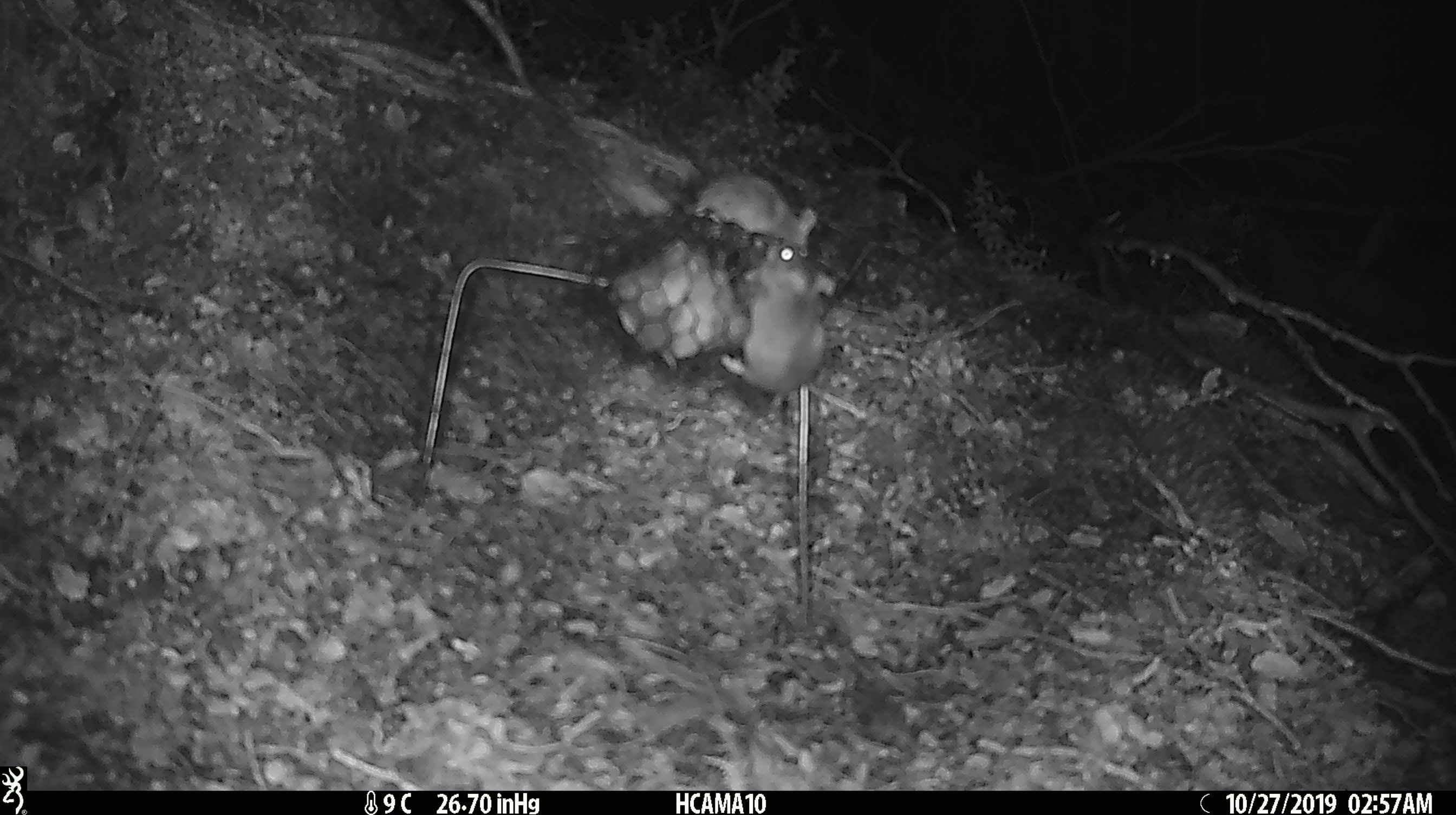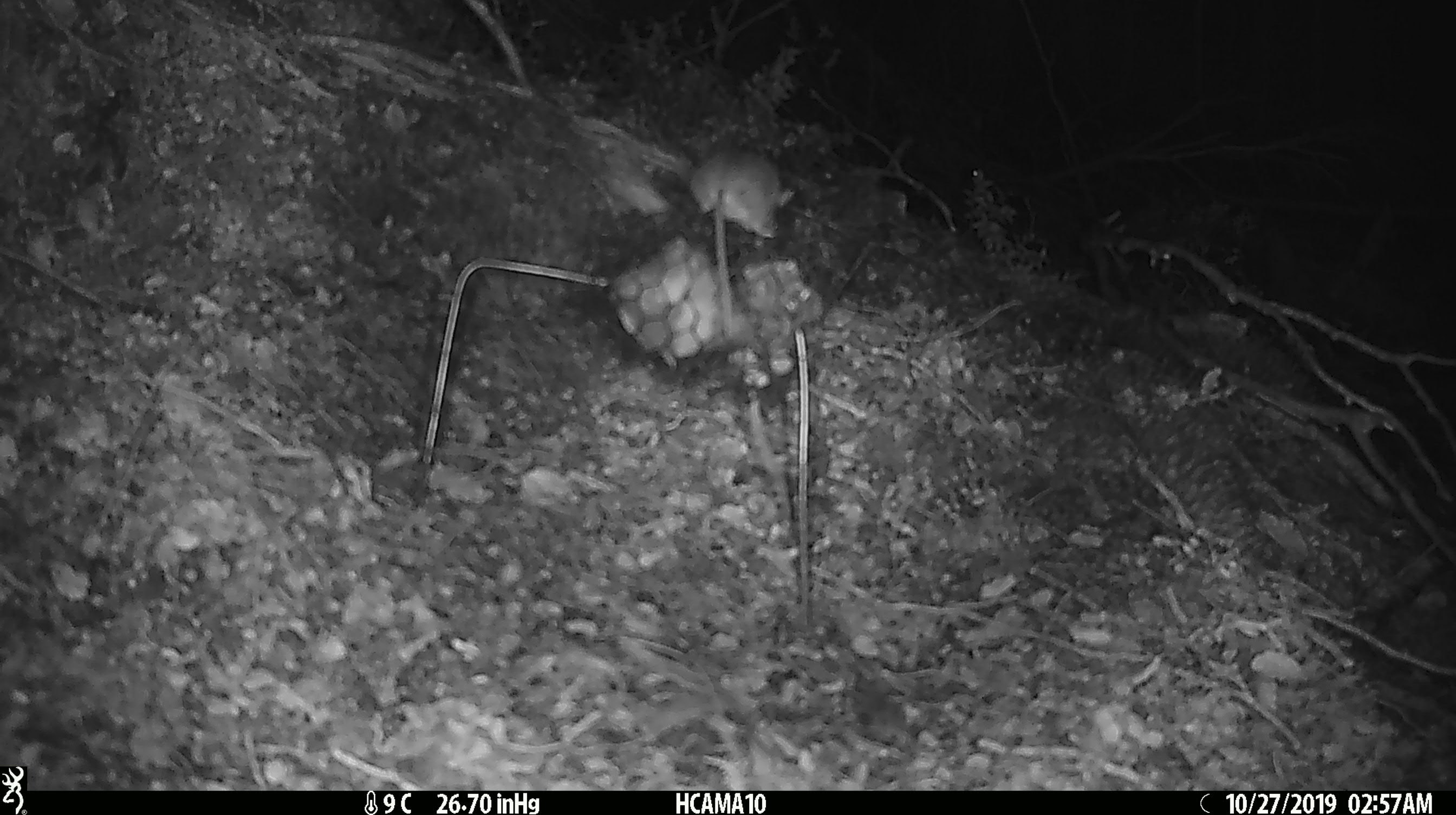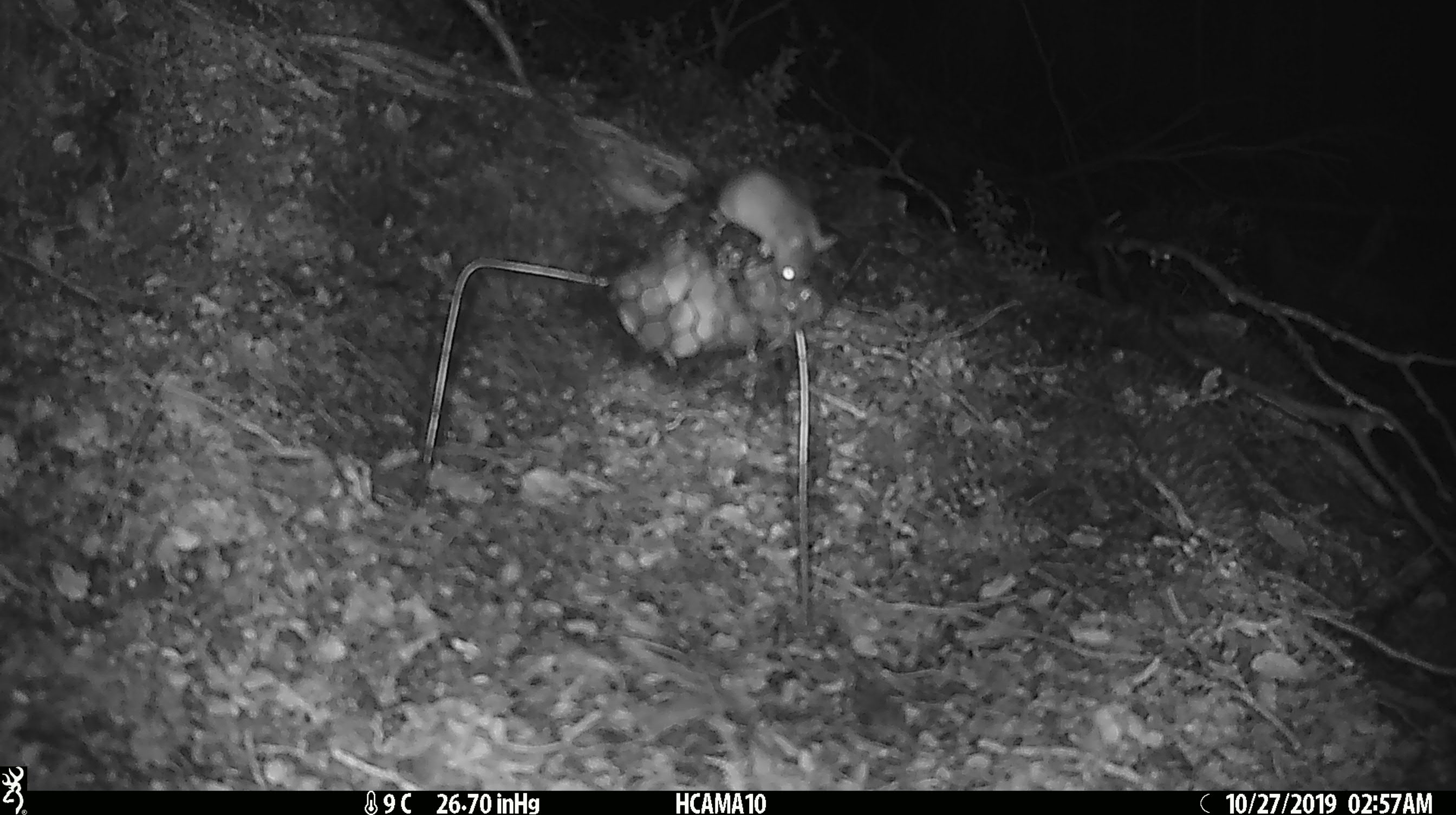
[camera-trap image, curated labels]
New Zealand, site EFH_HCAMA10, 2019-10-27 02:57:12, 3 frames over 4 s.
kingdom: Animalia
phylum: Chordata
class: Mammalia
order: Rodentia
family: Muridae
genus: Mus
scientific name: Mus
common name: mouse